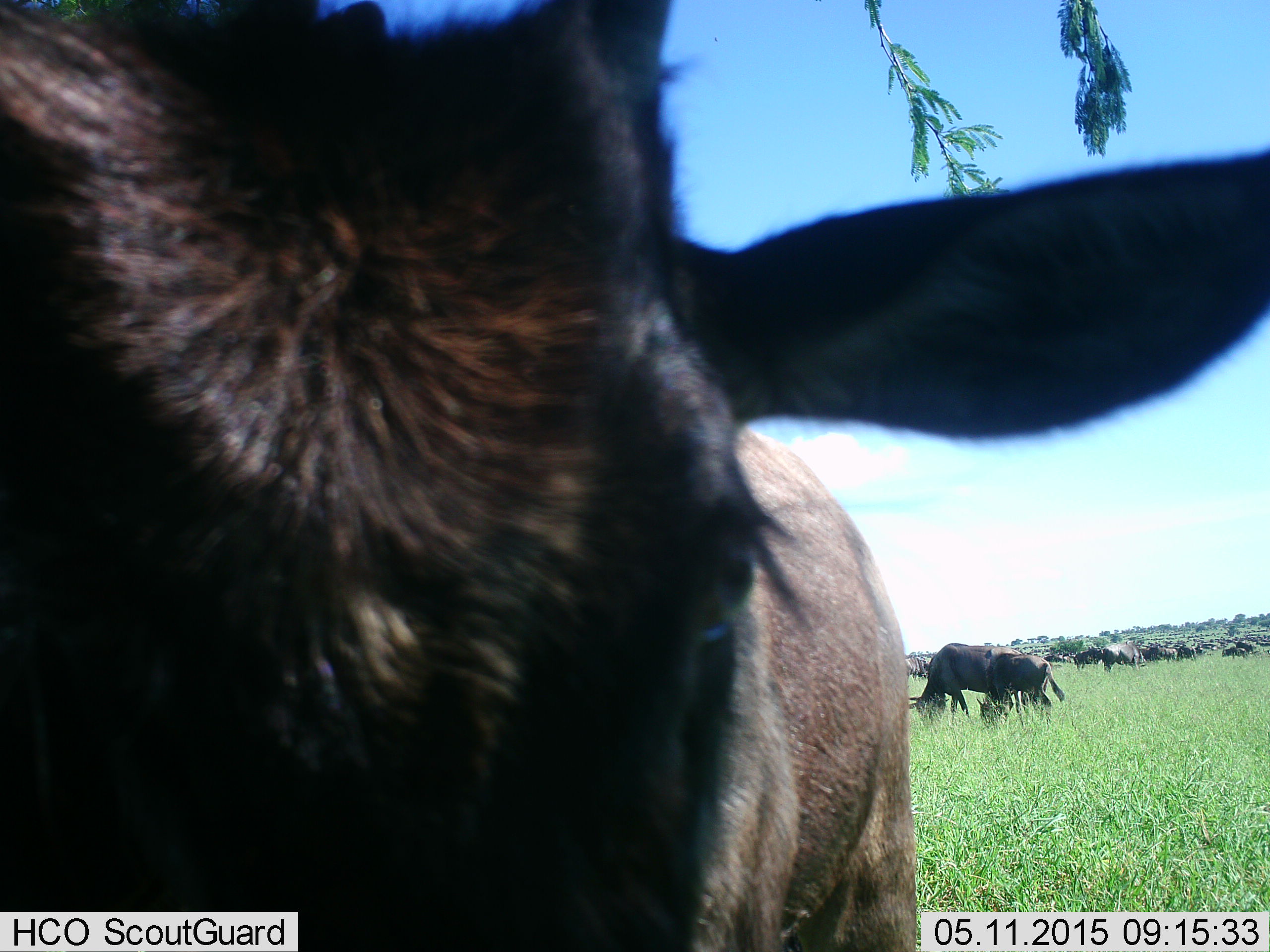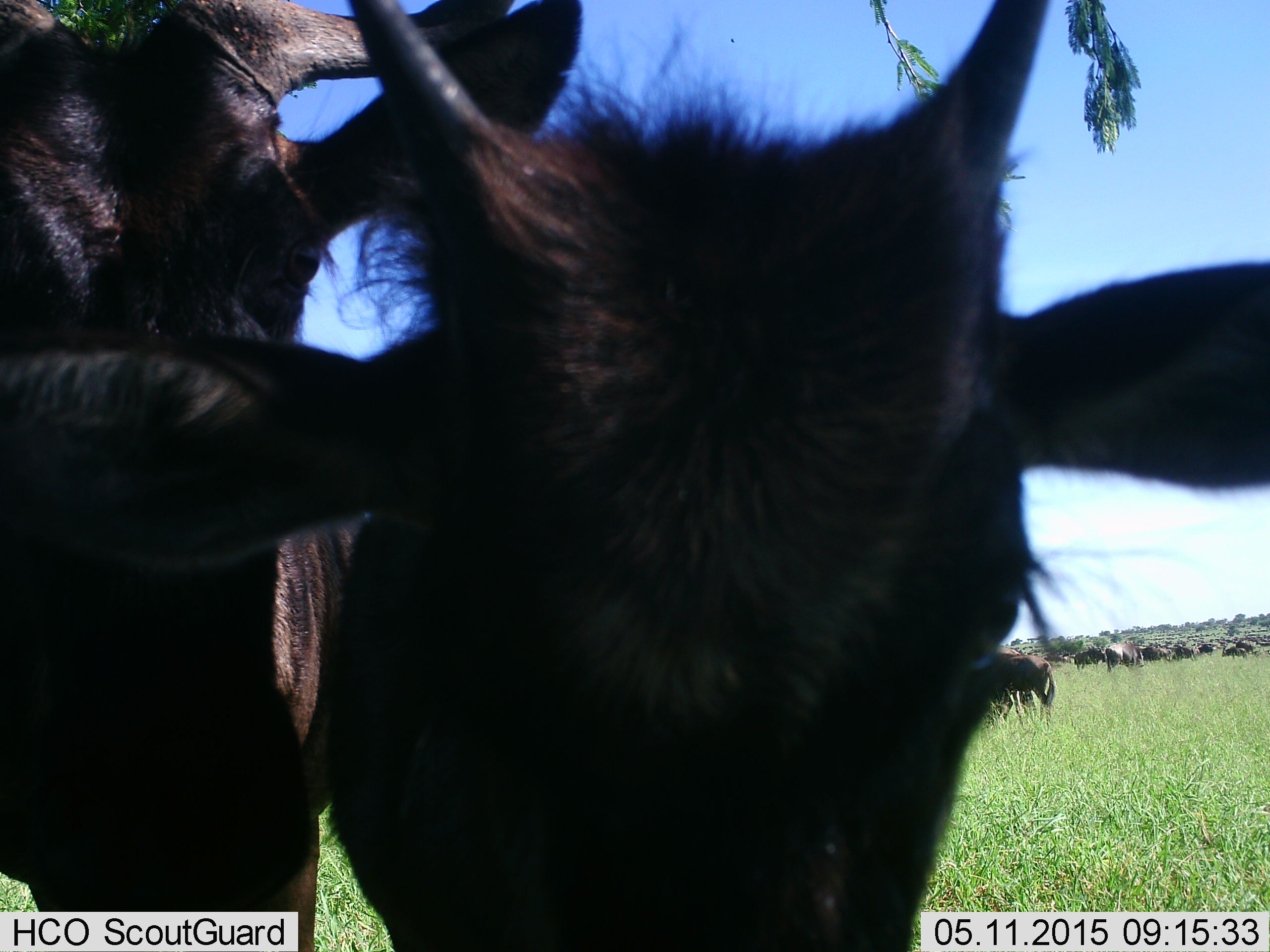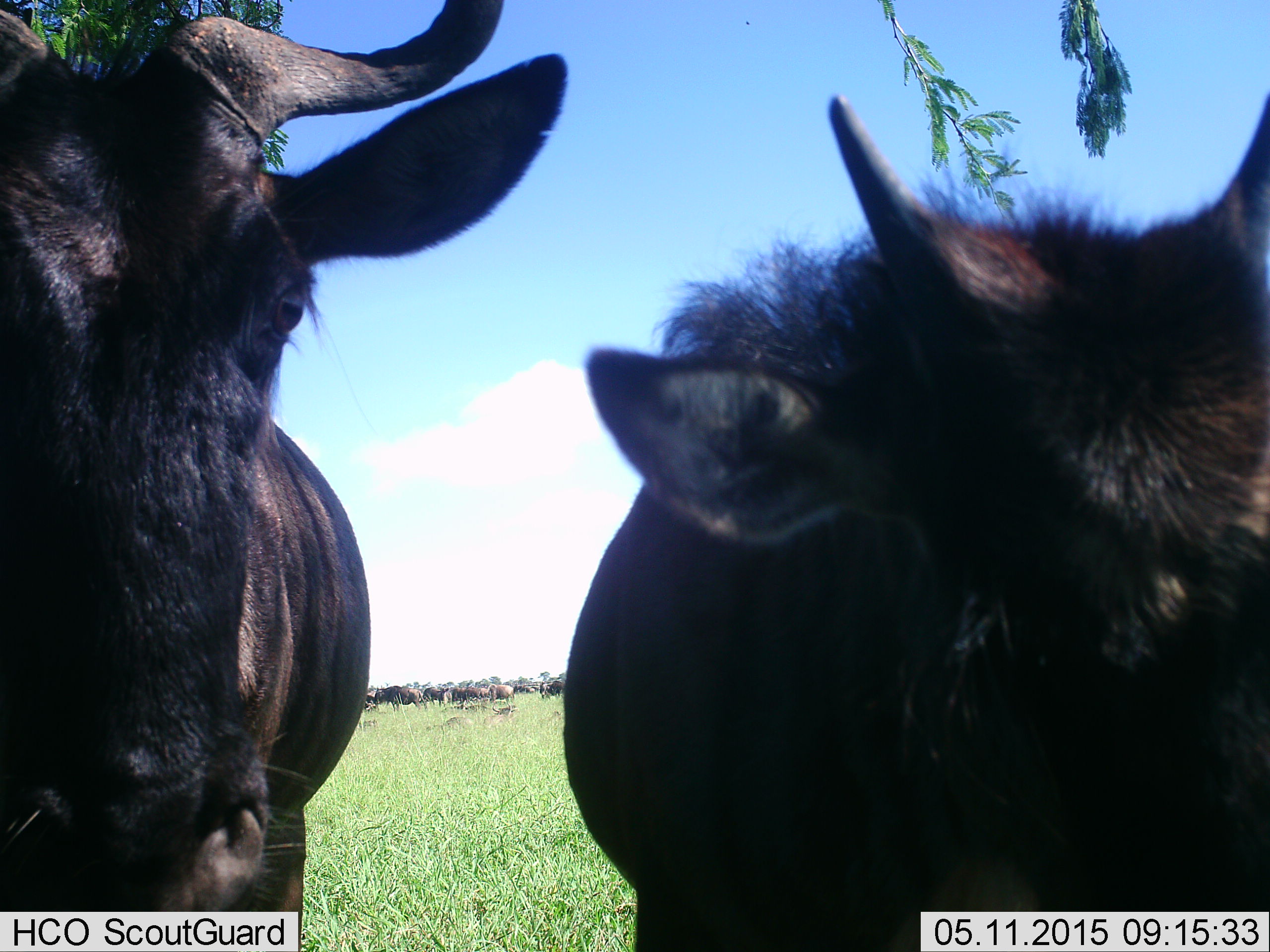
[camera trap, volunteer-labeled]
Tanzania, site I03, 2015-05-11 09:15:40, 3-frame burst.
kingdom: Animalia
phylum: Chordata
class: Mammalia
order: Artiodactyla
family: Bovidae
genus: Connochaetes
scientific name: Connochaetes taurinus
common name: blue wildebeest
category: wildebeest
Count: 11-50.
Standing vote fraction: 78%.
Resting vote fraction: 11%.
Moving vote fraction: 44%.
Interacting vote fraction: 11%.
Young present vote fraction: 44%.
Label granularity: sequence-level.